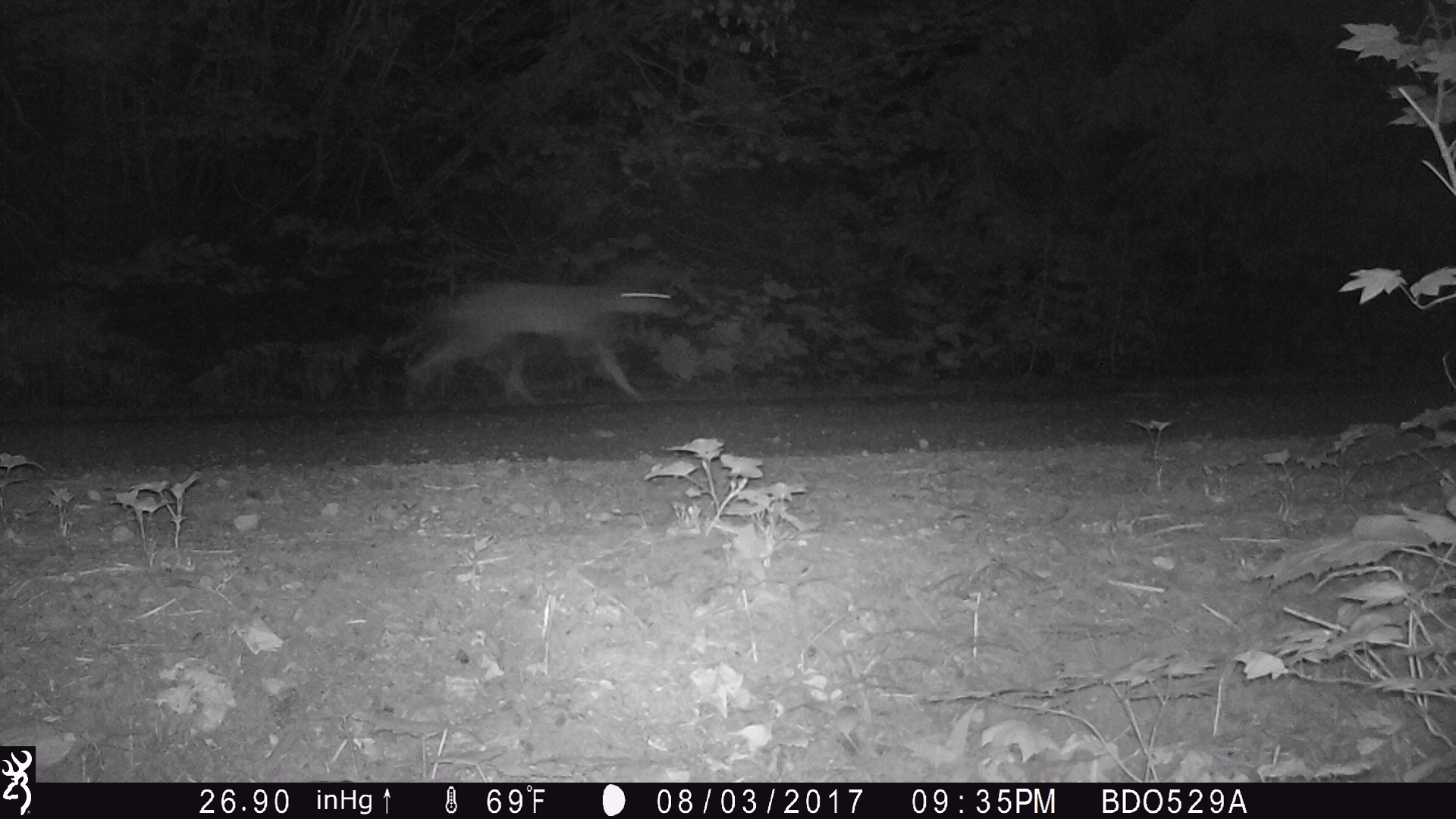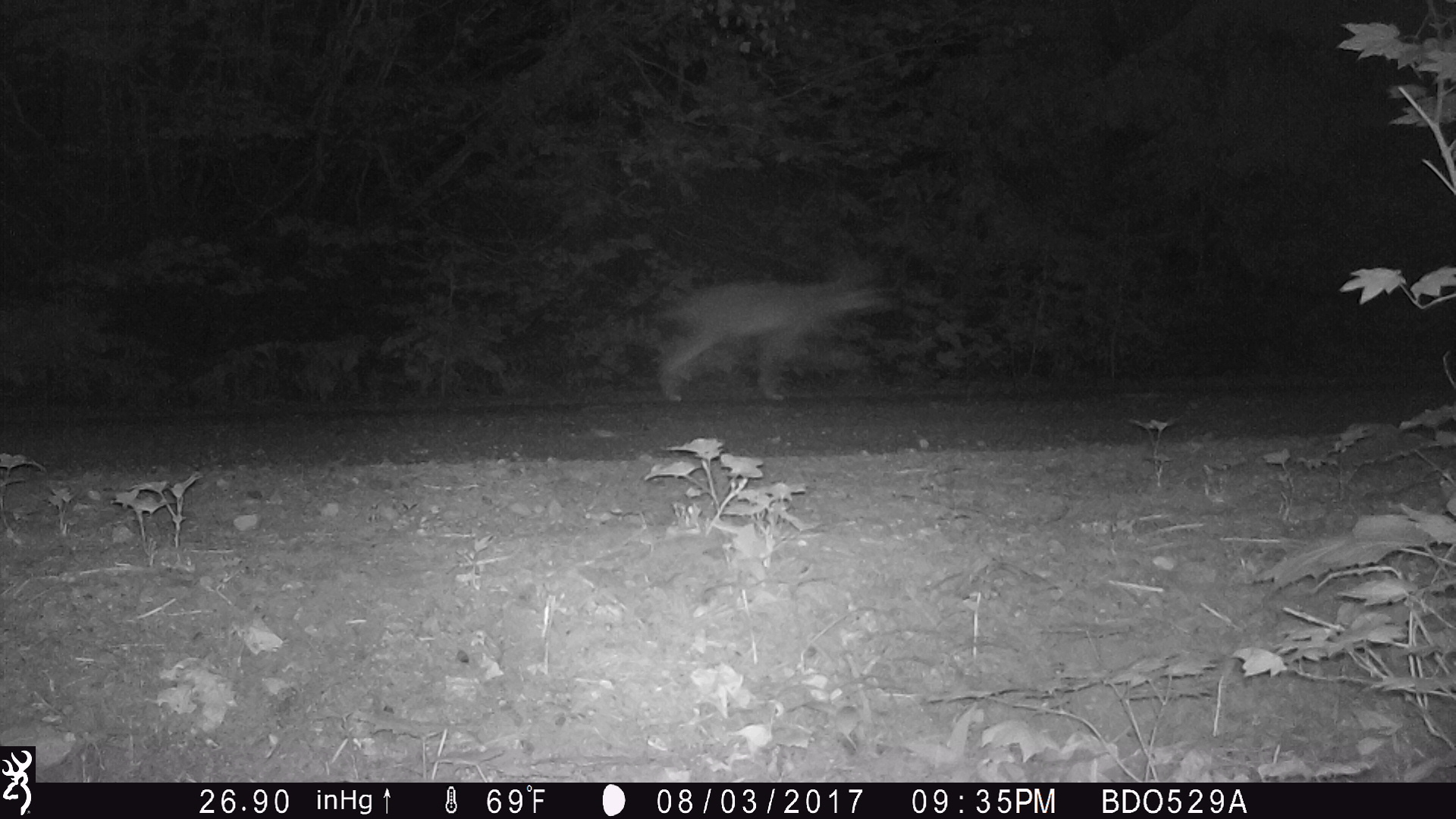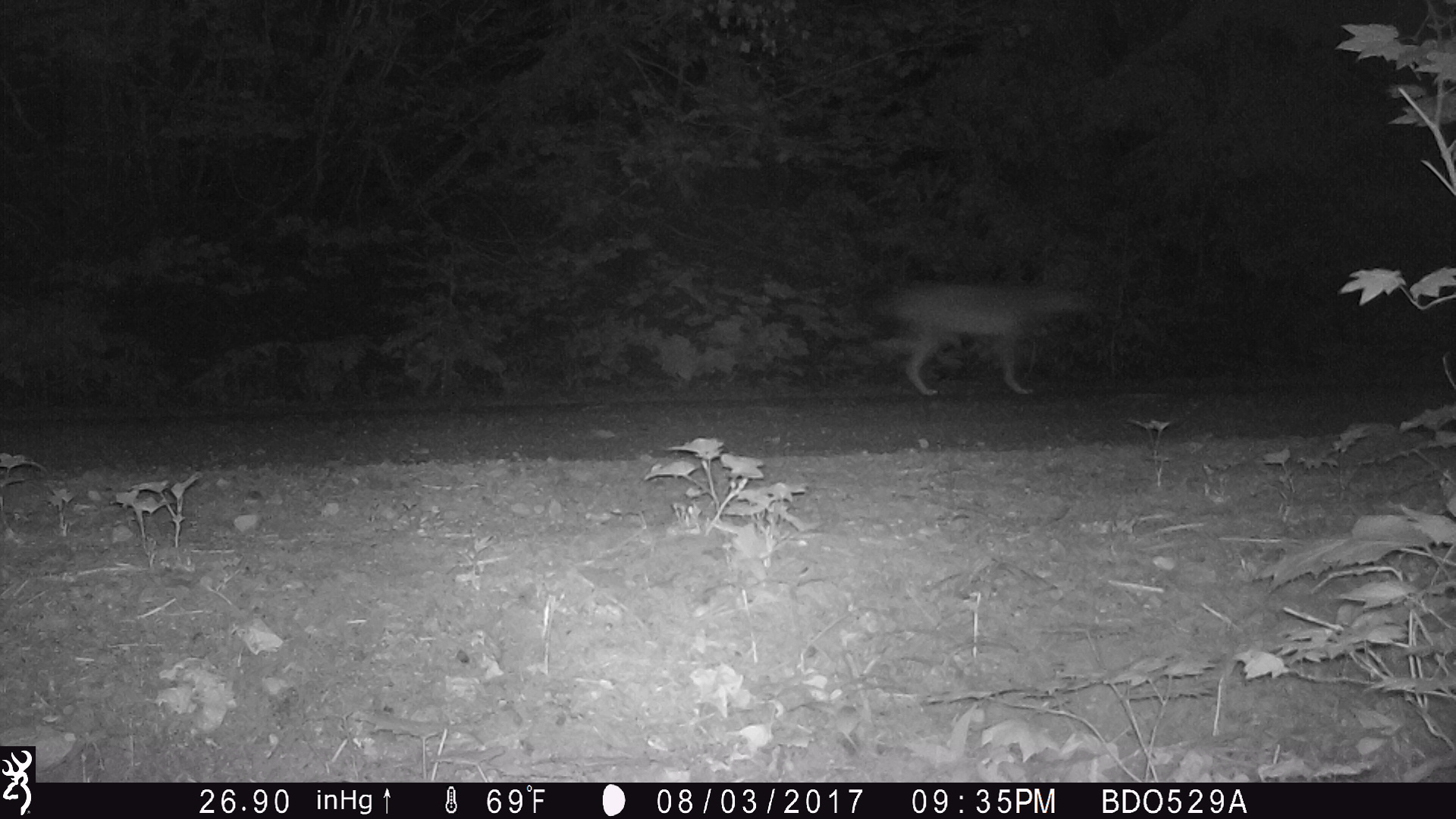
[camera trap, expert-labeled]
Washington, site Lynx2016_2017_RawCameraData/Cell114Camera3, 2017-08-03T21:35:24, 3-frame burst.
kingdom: Animalia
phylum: Chordata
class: Mammalia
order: Carnivora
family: Canidae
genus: Canis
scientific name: Canis latrans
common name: coyote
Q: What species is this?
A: Canis latrans (coyote).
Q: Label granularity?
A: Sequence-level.